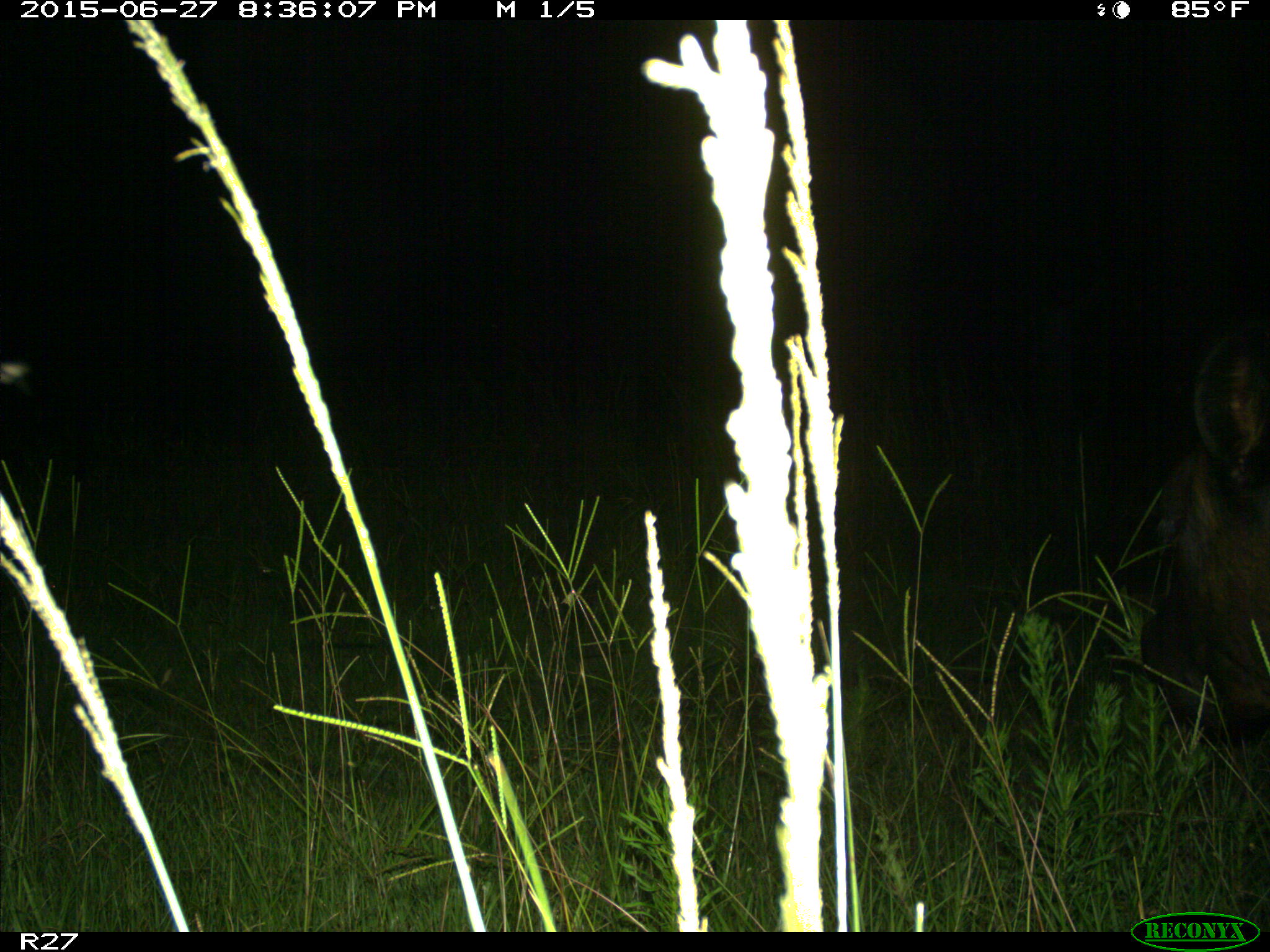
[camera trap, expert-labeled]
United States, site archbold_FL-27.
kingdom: Animalia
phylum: Chordata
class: Mammalia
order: Artiodactyla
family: Bovidae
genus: Bos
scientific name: Bos taurus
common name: domestic cow